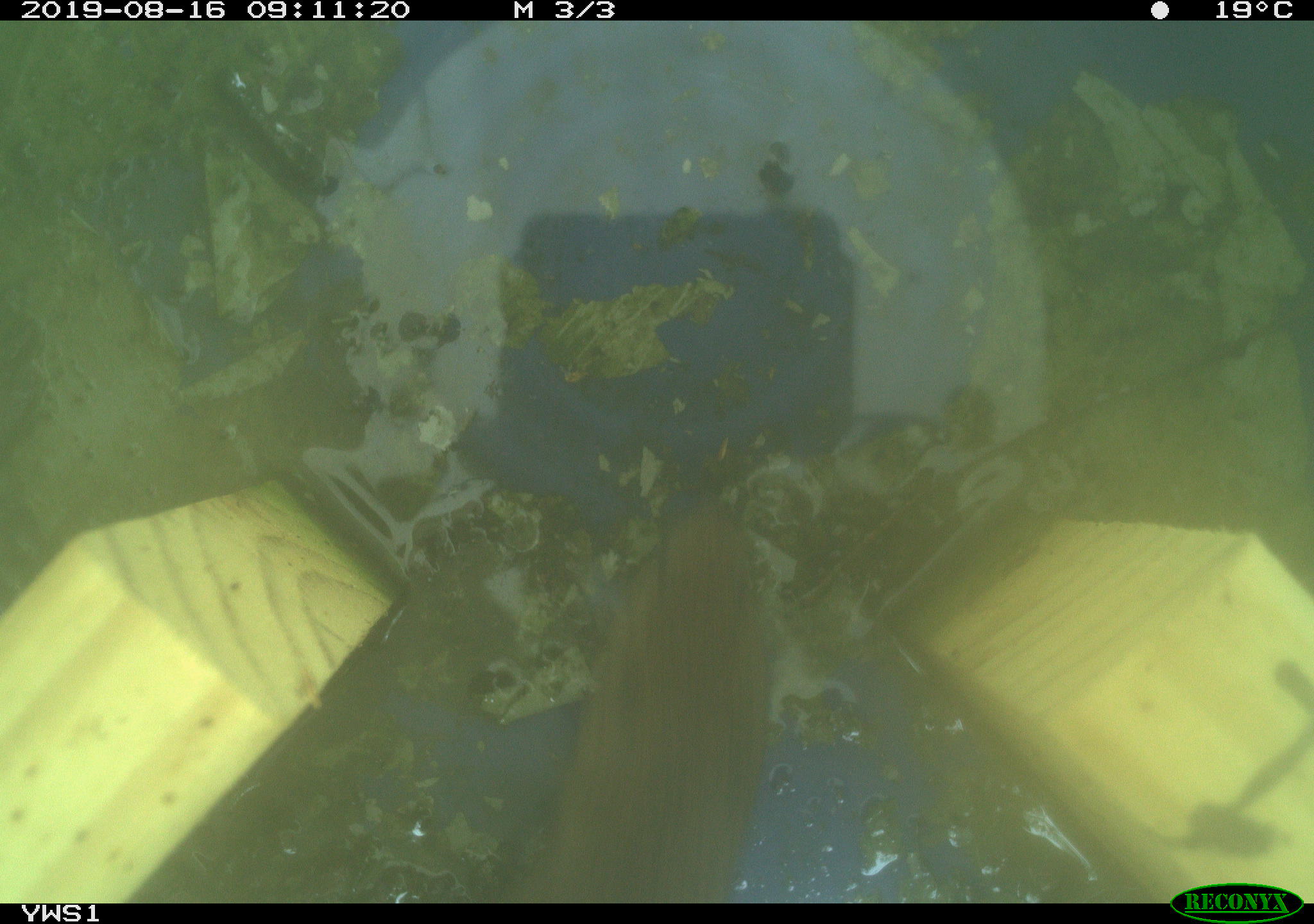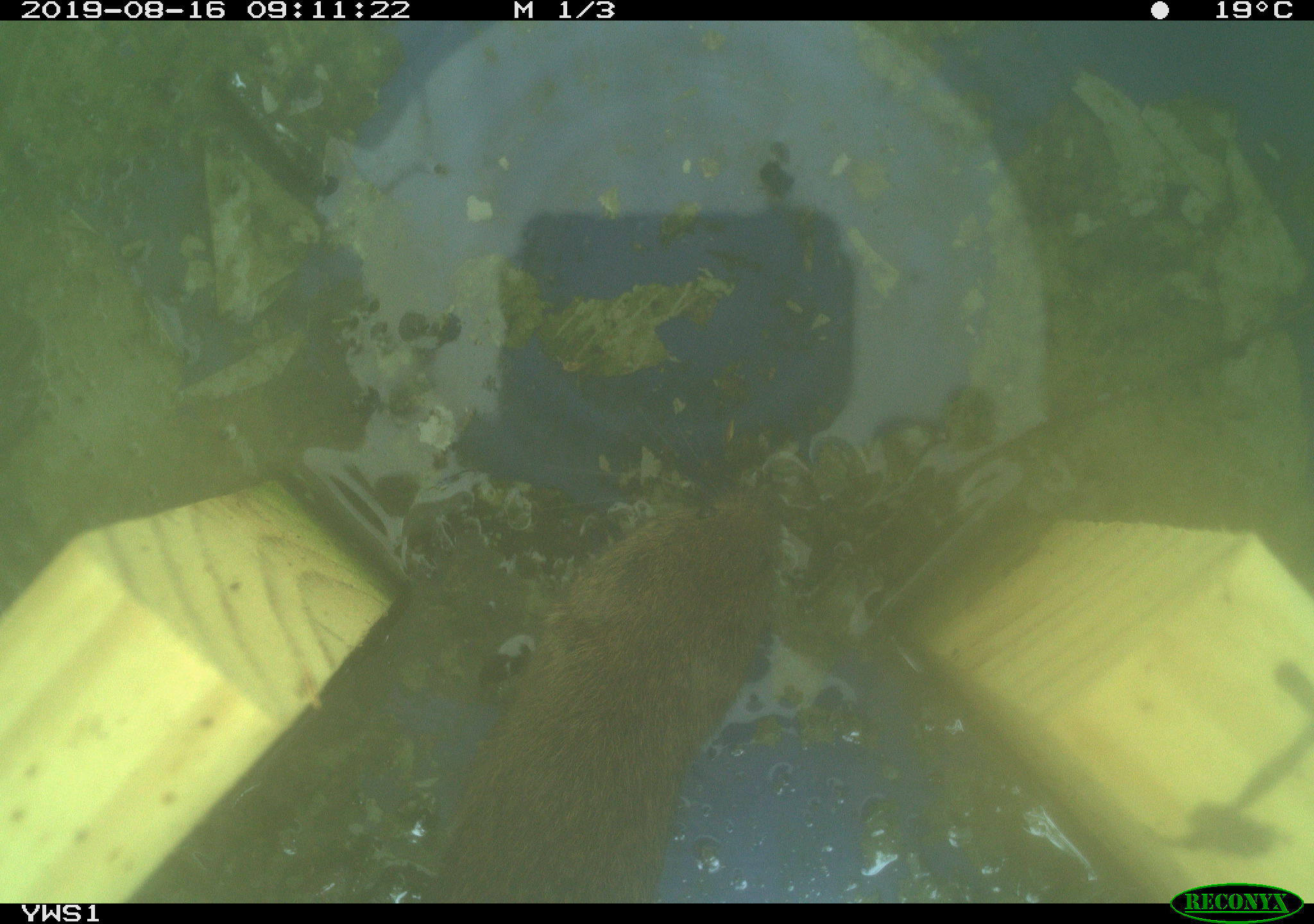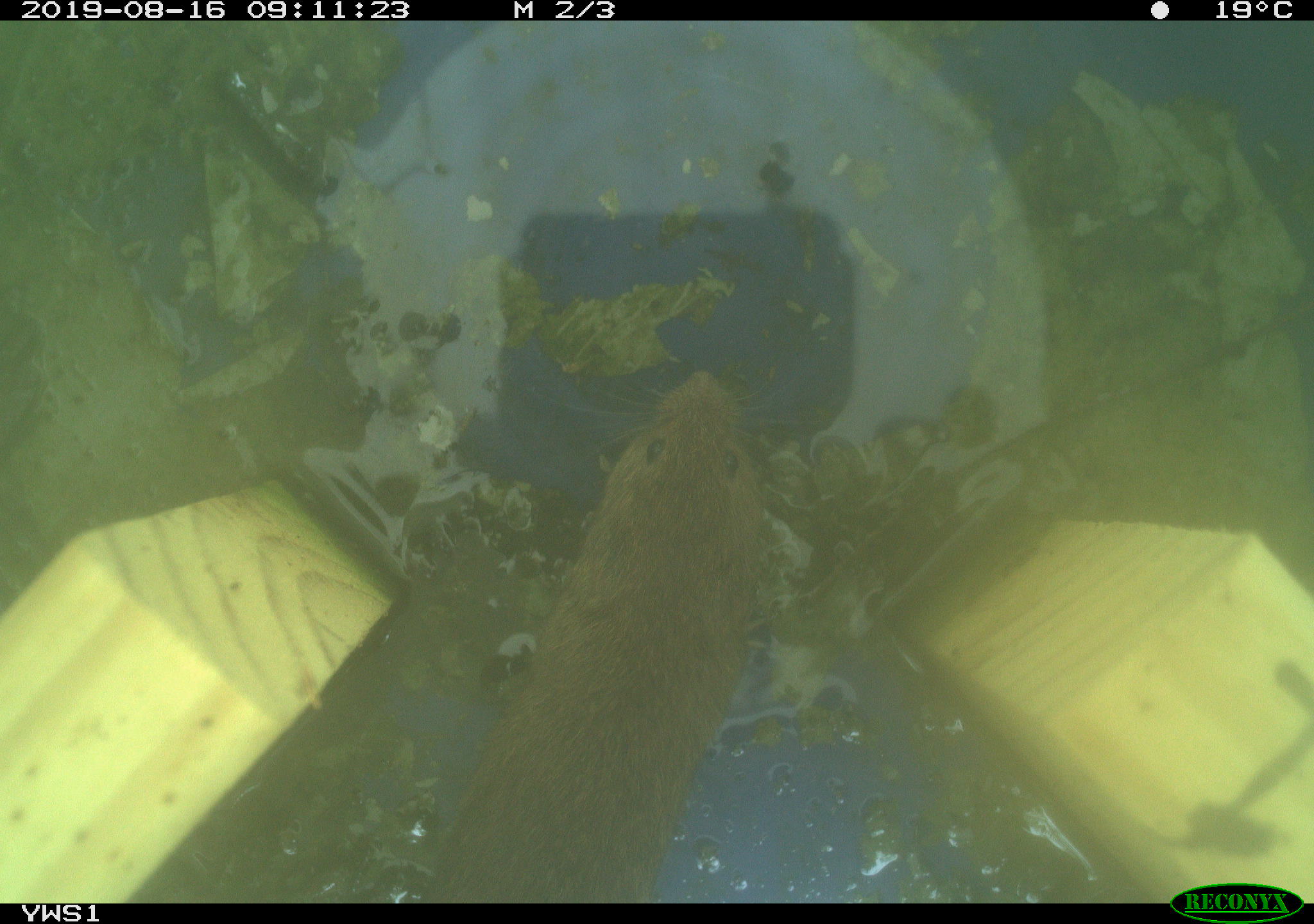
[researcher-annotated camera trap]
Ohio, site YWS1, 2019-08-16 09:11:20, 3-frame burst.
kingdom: Animalia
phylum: Chordata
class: Mammalia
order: Rodentia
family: Cricetidae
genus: Microtus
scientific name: Microtus pennsylvanicus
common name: meadow vole